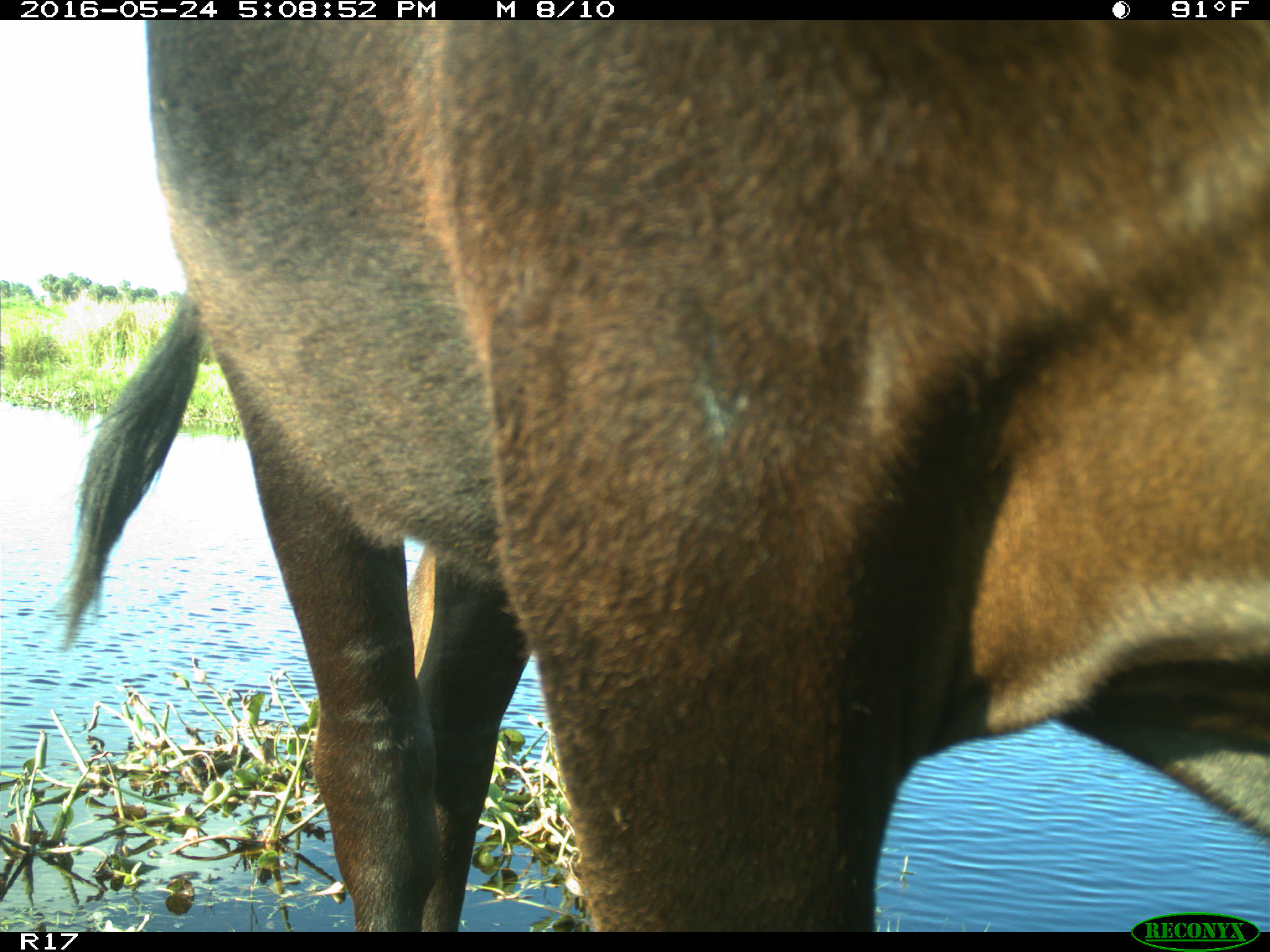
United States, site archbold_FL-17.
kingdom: Animalia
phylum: Chordata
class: Mammalia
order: Artiodactyla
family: Bovidae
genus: Bos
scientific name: Bos taurus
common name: domestic cow